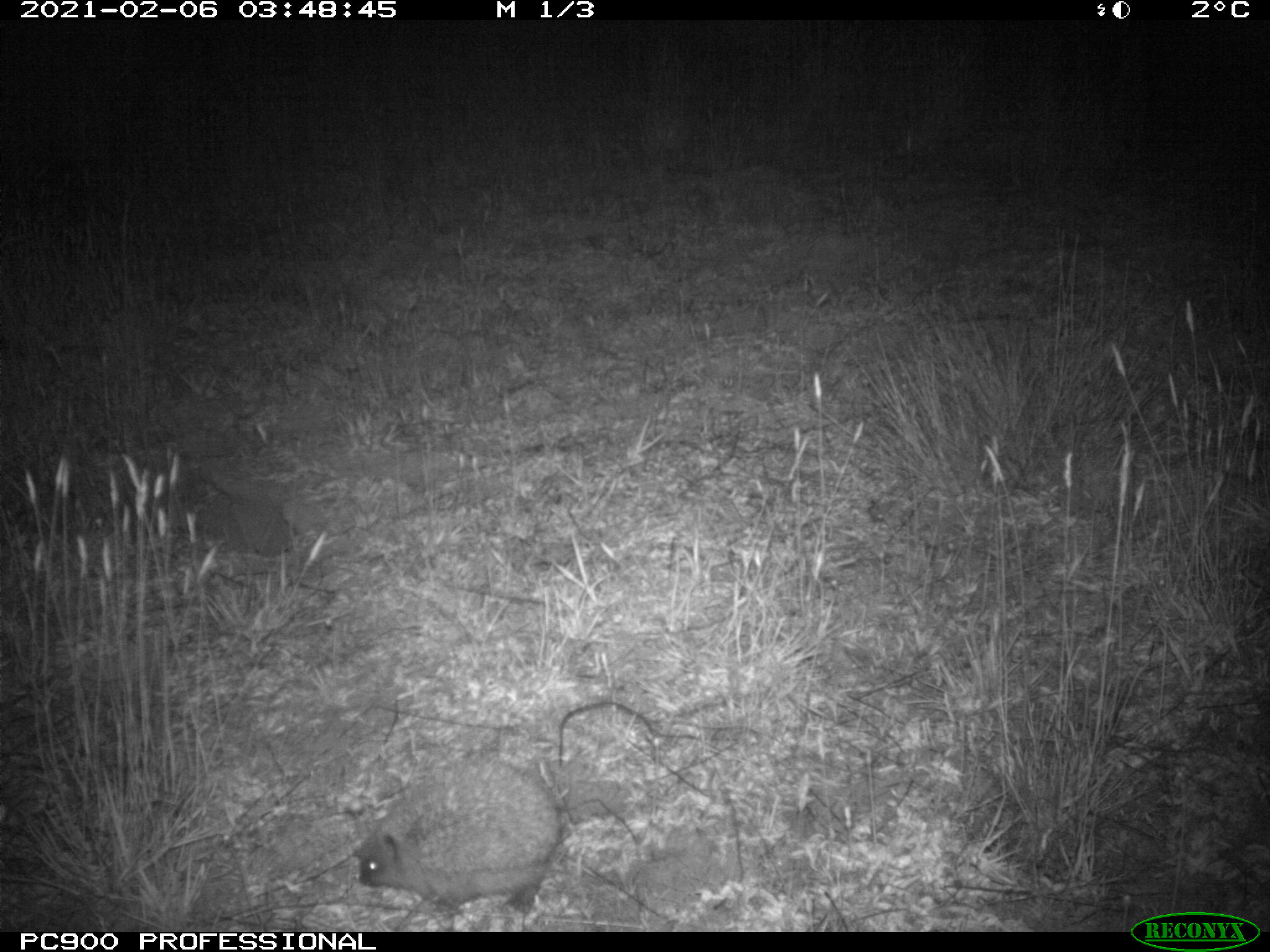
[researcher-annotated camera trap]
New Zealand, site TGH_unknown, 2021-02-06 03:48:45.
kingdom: Animalia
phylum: Chordata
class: Mammalia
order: Eulipotyphla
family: Erinaceidae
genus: Erinaceus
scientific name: Erinaceus europaeus europaeus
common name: european hedgehog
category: hedgehog